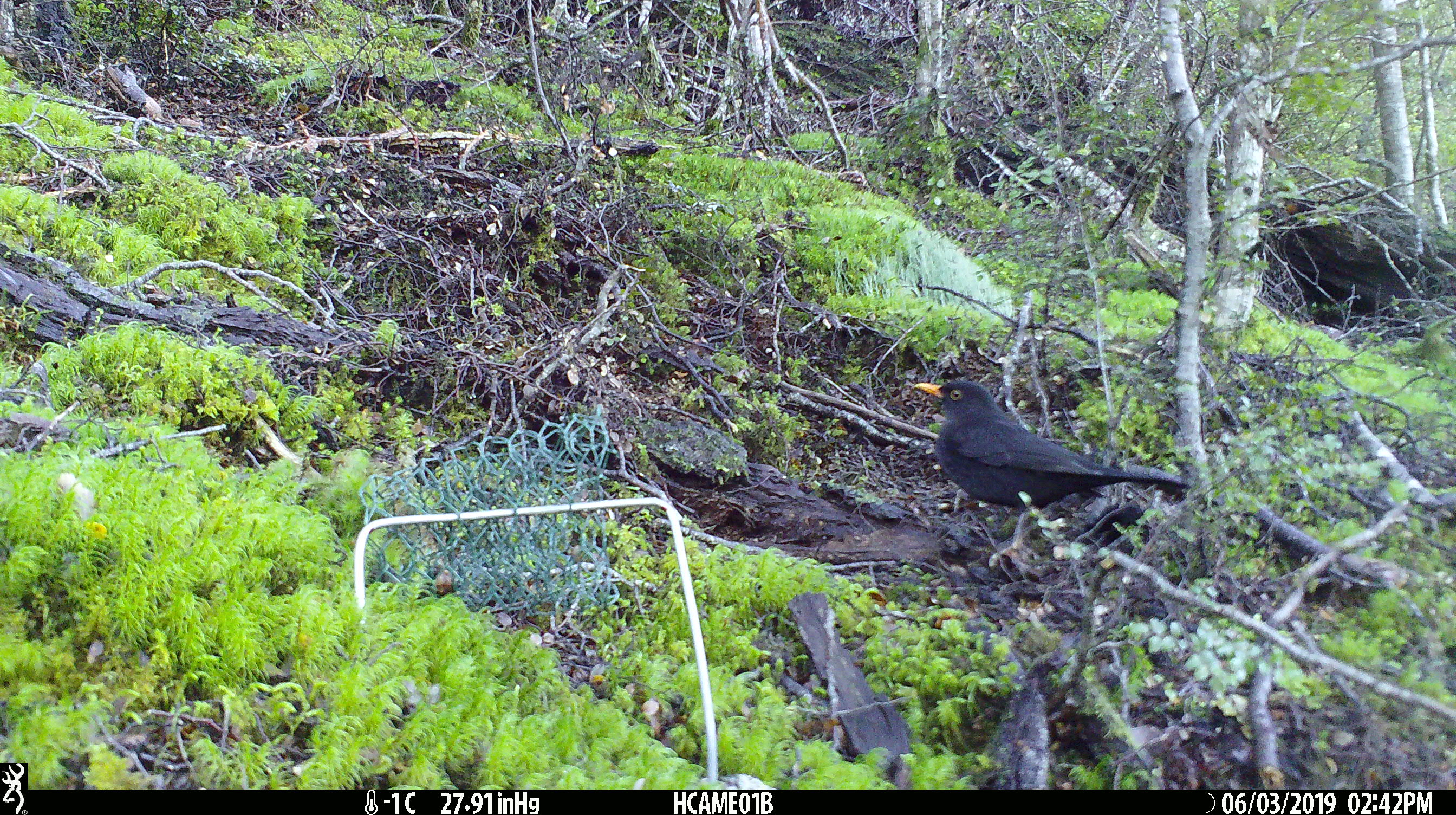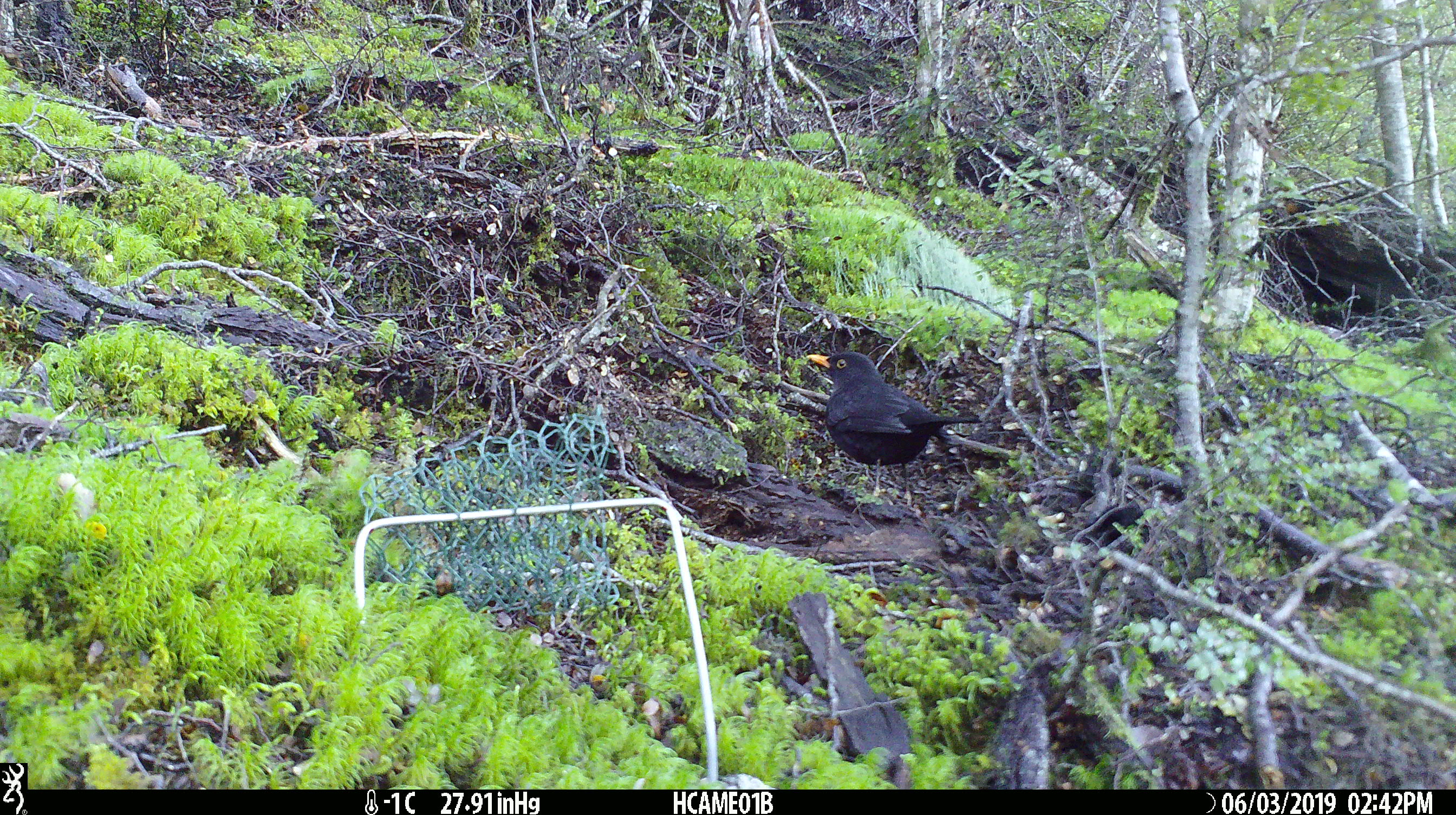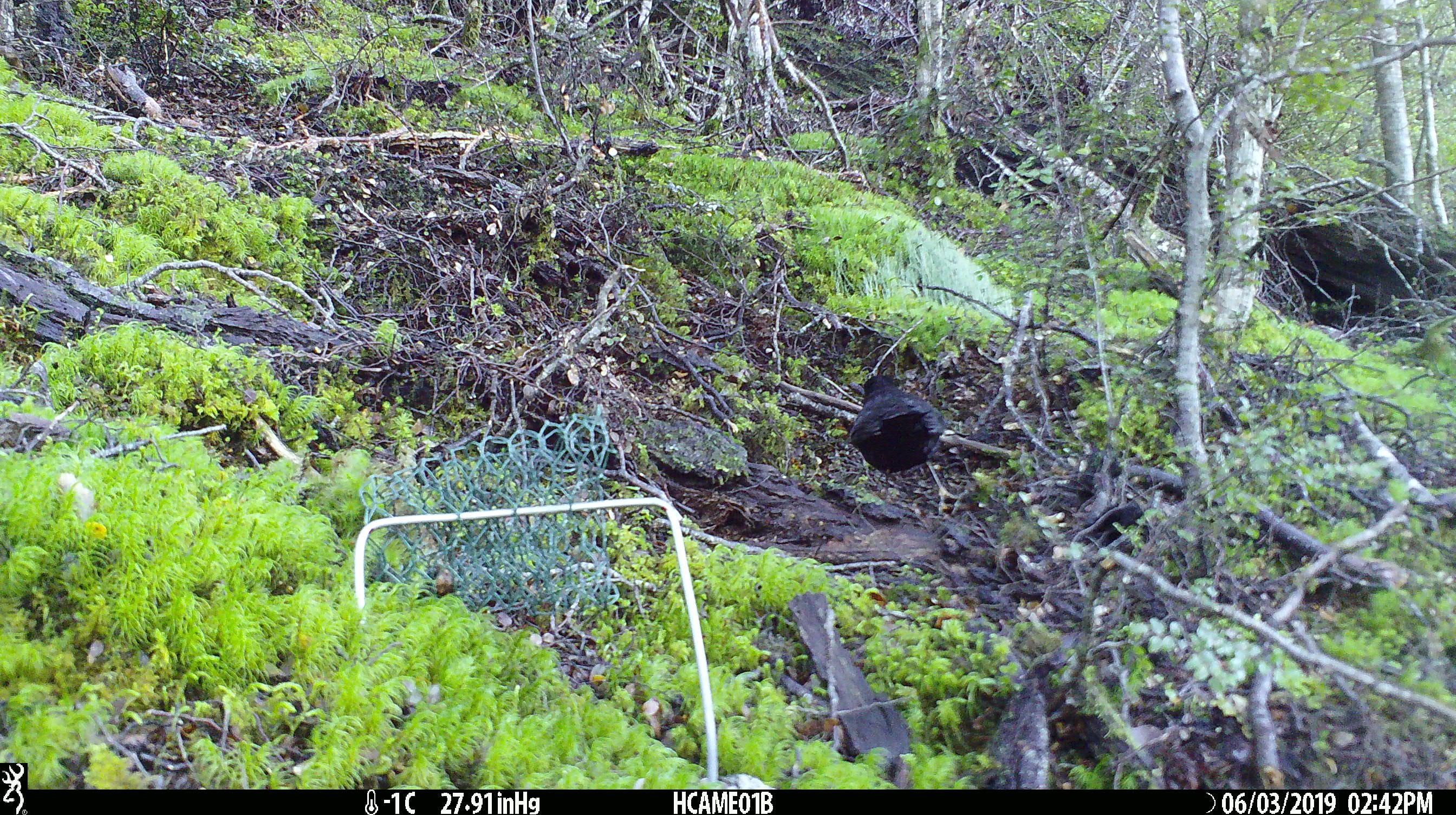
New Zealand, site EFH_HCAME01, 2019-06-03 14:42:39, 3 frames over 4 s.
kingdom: Animalia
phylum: Chordata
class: Aves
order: Passeriformes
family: Turdidae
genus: Turdus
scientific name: Turdus merula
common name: eurasian blackbird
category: blackbird